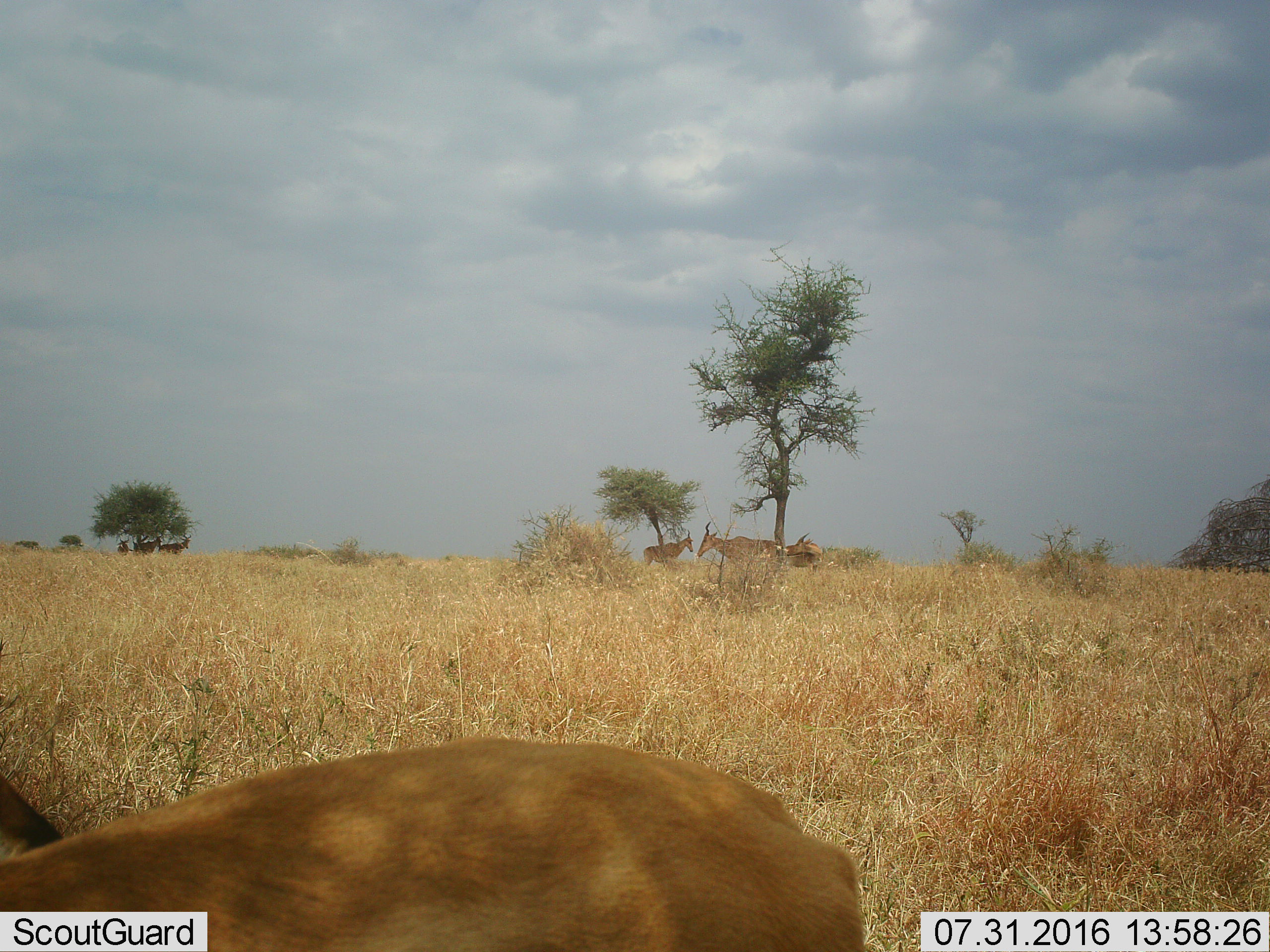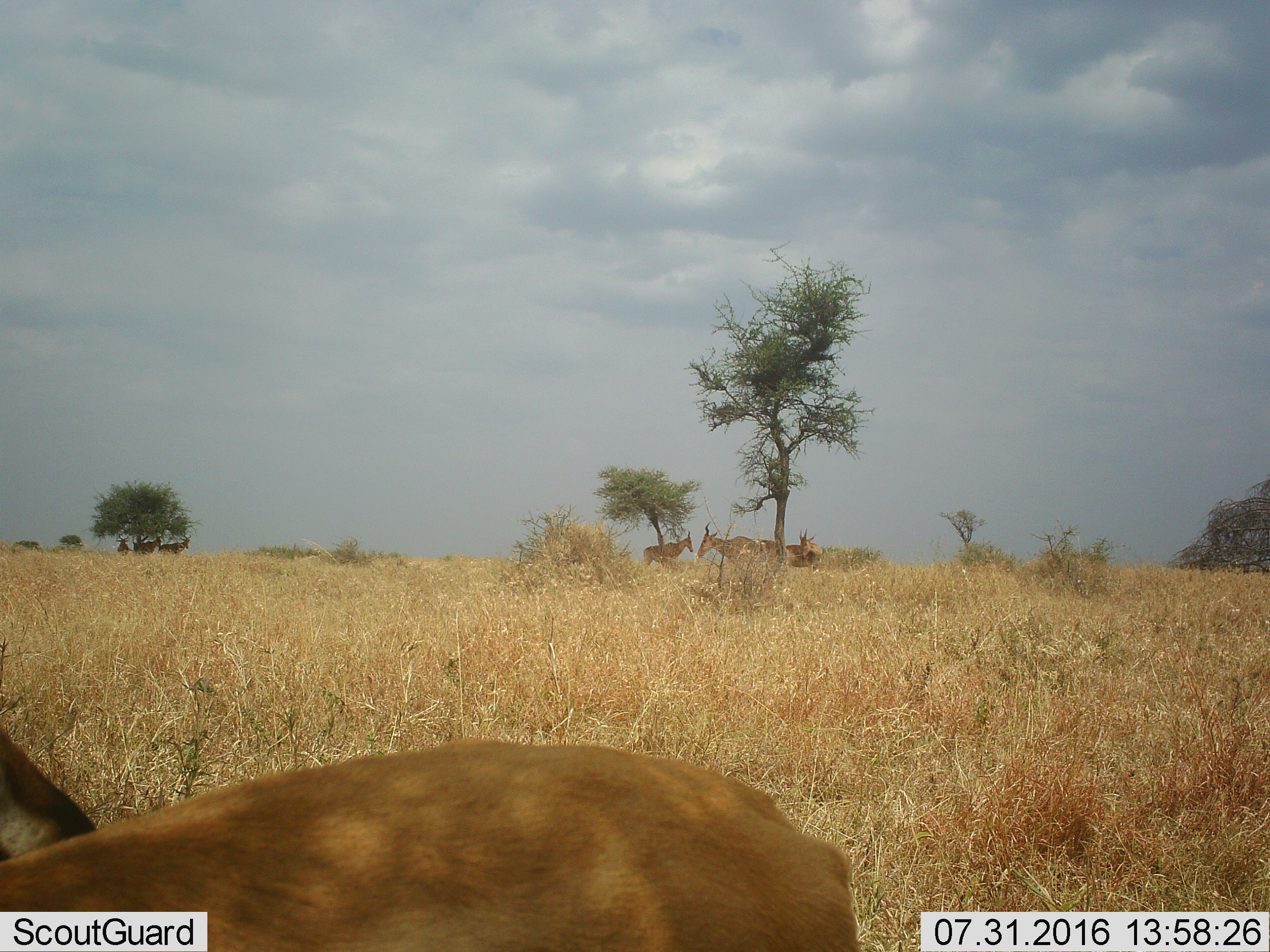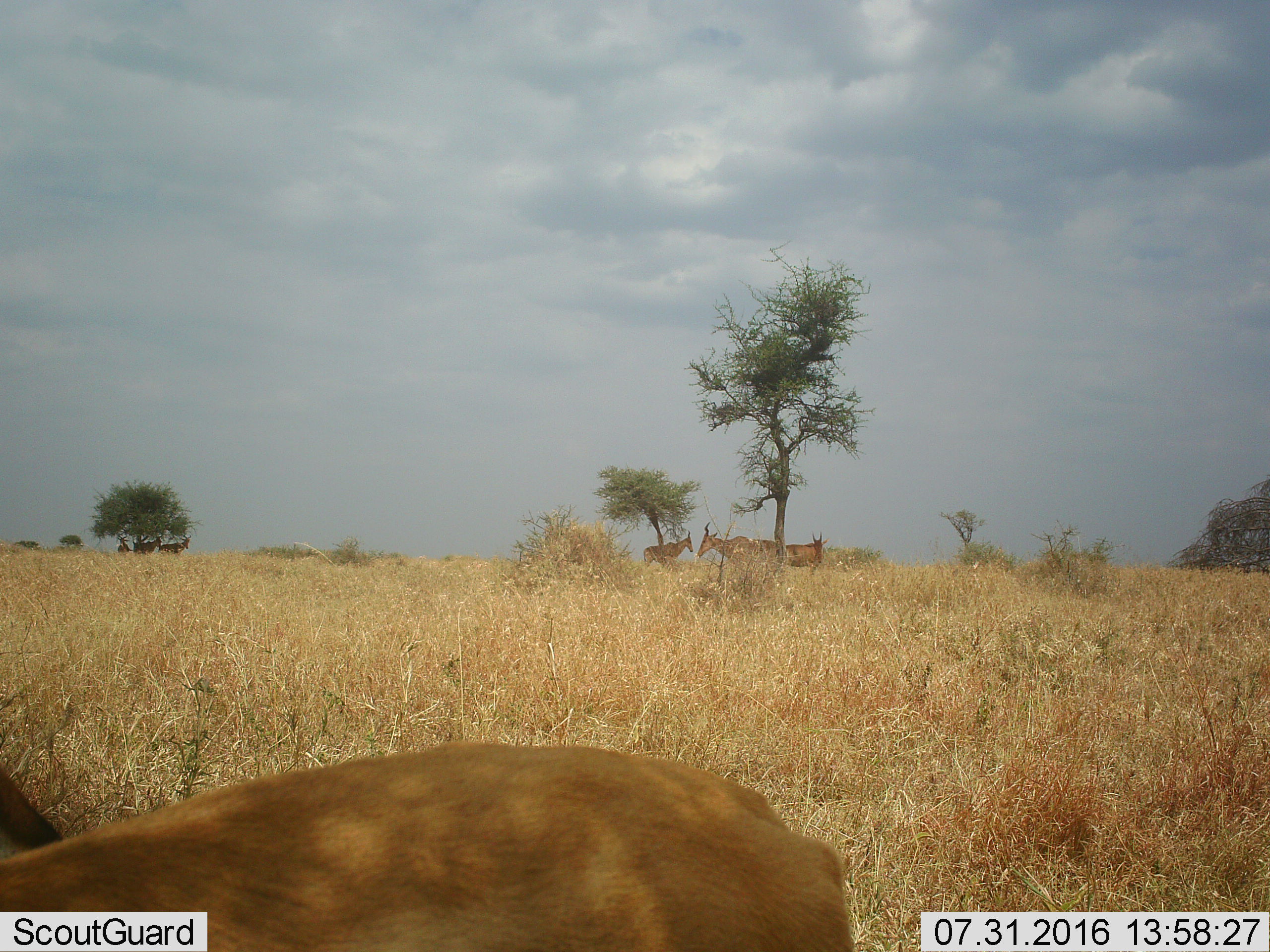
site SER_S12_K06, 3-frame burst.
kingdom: Animalia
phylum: Chordata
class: Mammalia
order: Artiodactyla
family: Bovidae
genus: Alcelaphus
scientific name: Alcelaphus buselaphus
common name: hartebeest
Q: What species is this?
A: Hartebeest (Alcelaphus buselaphus).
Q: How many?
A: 5.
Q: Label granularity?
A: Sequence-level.